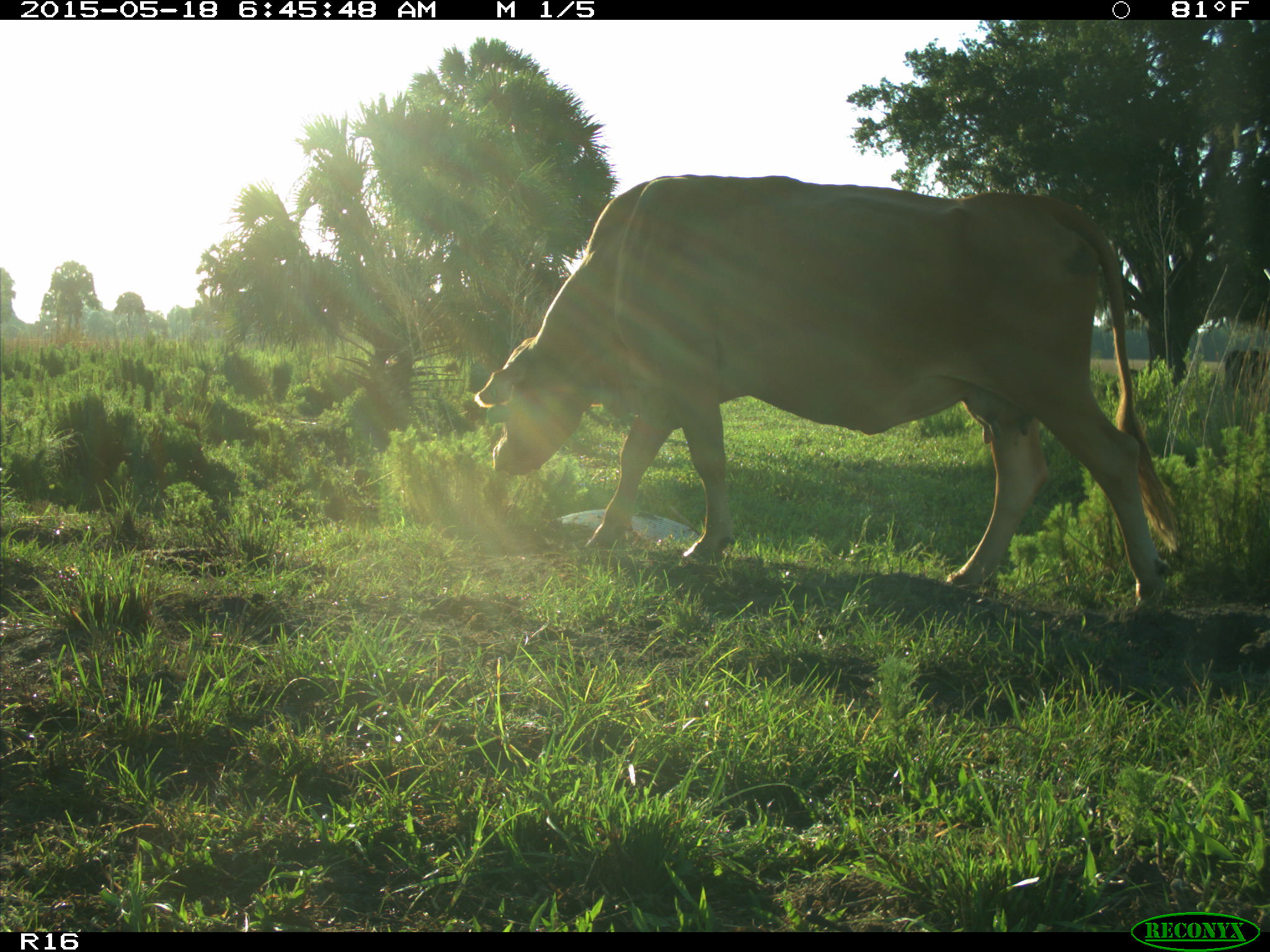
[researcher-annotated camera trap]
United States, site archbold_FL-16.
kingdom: Animalia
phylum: Chordata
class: Mammalia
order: Artiodactyla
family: Bovidae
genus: Bos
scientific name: Bos taurus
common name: domestic cow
Bos taurus (domestic cow).